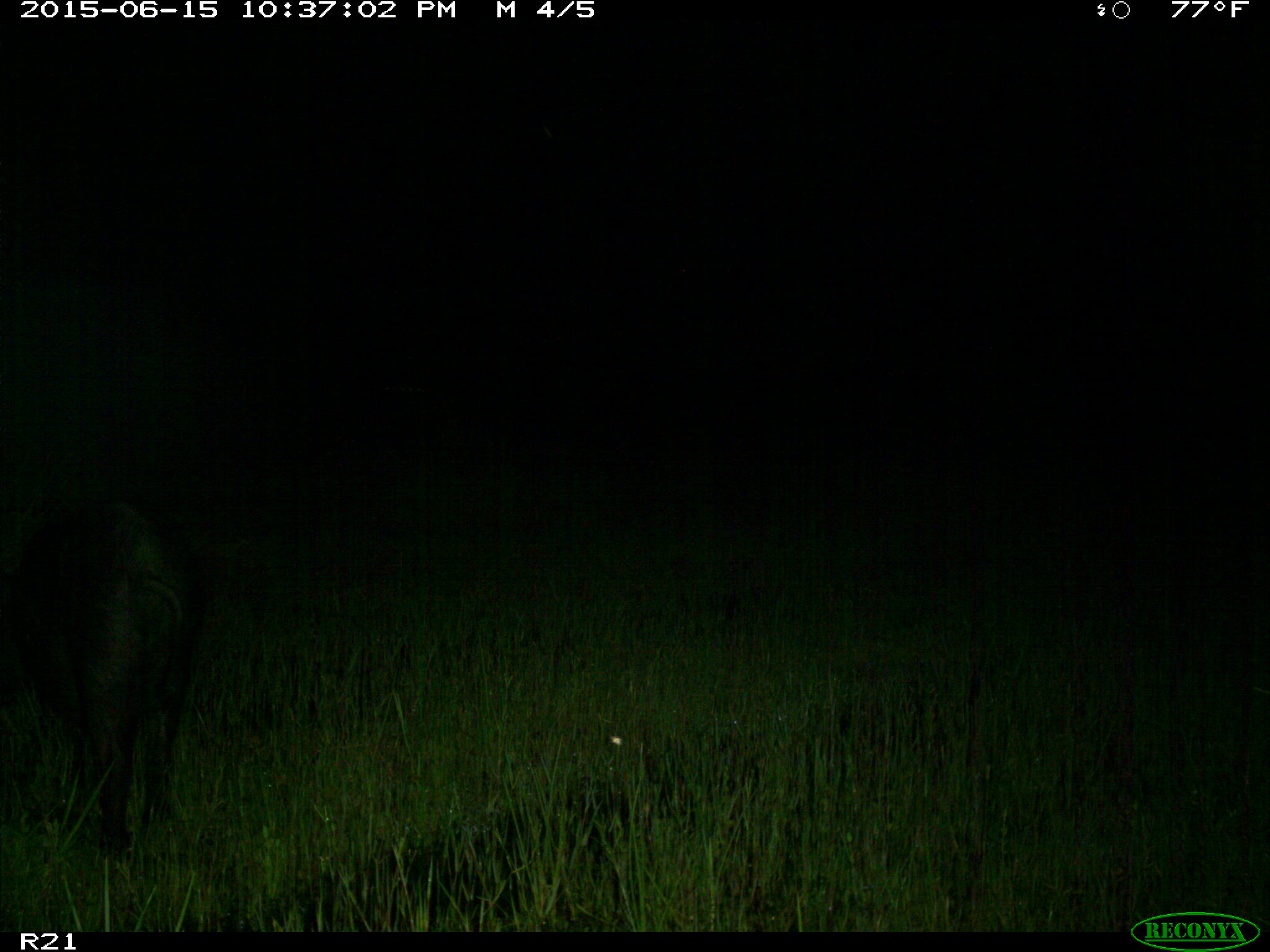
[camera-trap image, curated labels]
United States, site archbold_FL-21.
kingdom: Animalia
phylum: Chordata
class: Mammalia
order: Artiodactyla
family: Suidae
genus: Sus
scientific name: Sus scrofa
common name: wild boar